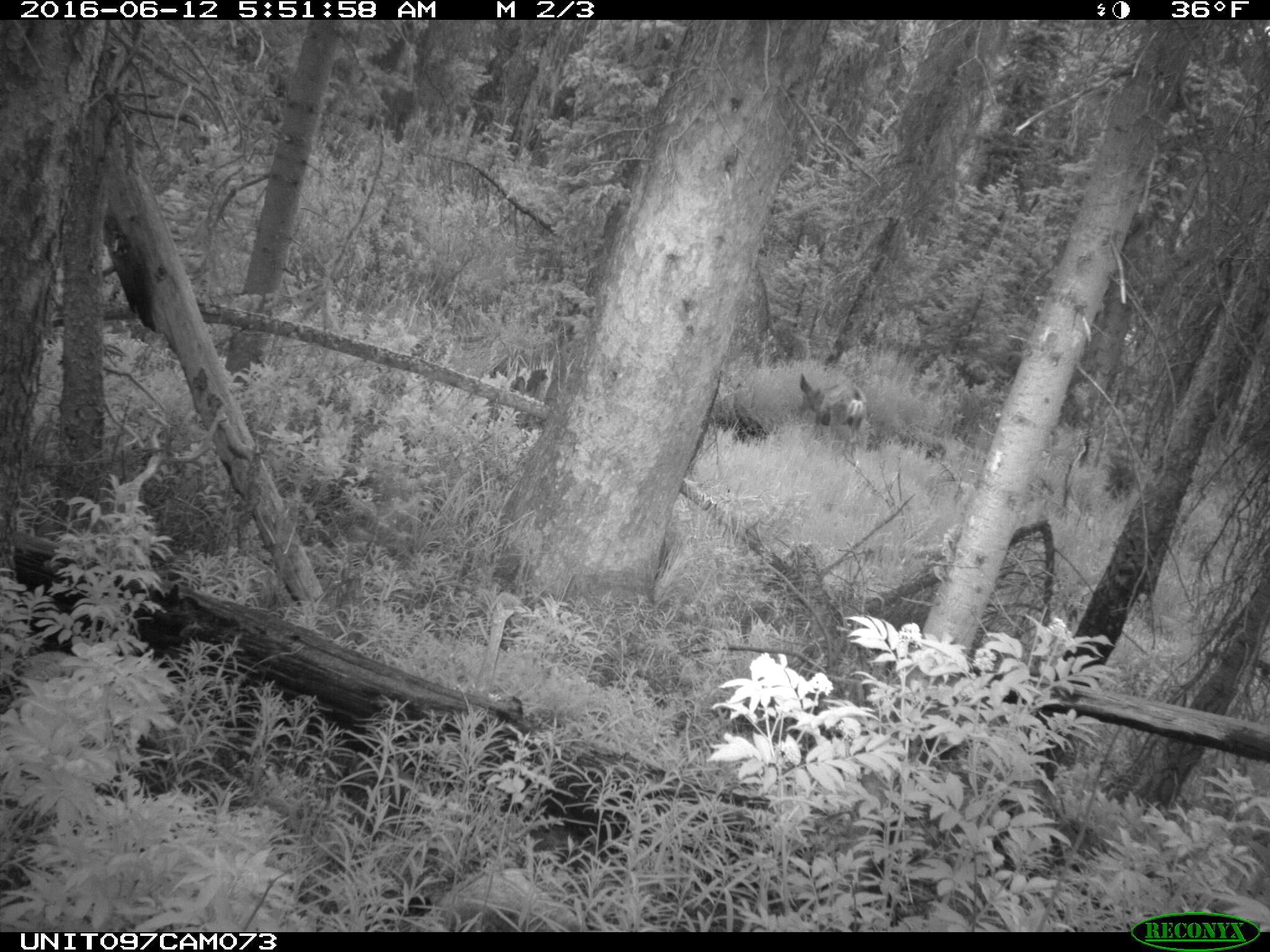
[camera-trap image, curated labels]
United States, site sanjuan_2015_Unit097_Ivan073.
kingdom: Animalia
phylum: Chordata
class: Mammalia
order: Artiodactyla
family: Cervidae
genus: Odocoileus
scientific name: Odocoileus hemionus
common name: mule deer